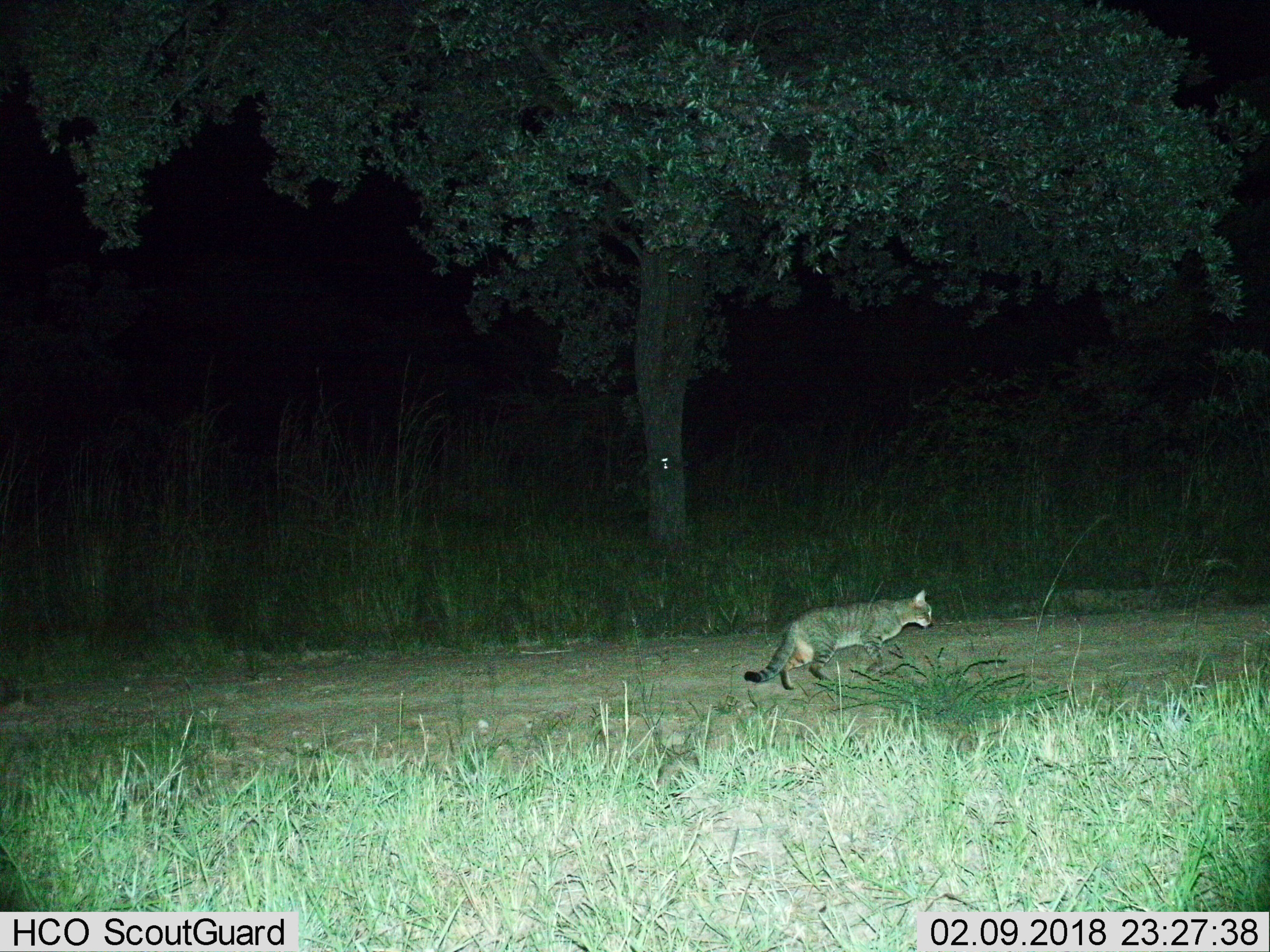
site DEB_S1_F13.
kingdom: Animalia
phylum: Chordata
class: Mammalia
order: Carnivora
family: Felidae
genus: Felis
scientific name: Felis lybica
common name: african wild cat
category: africanwildcat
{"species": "africanwildcat (african wild cat) (Felis lybica)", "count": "1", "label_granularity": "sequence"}